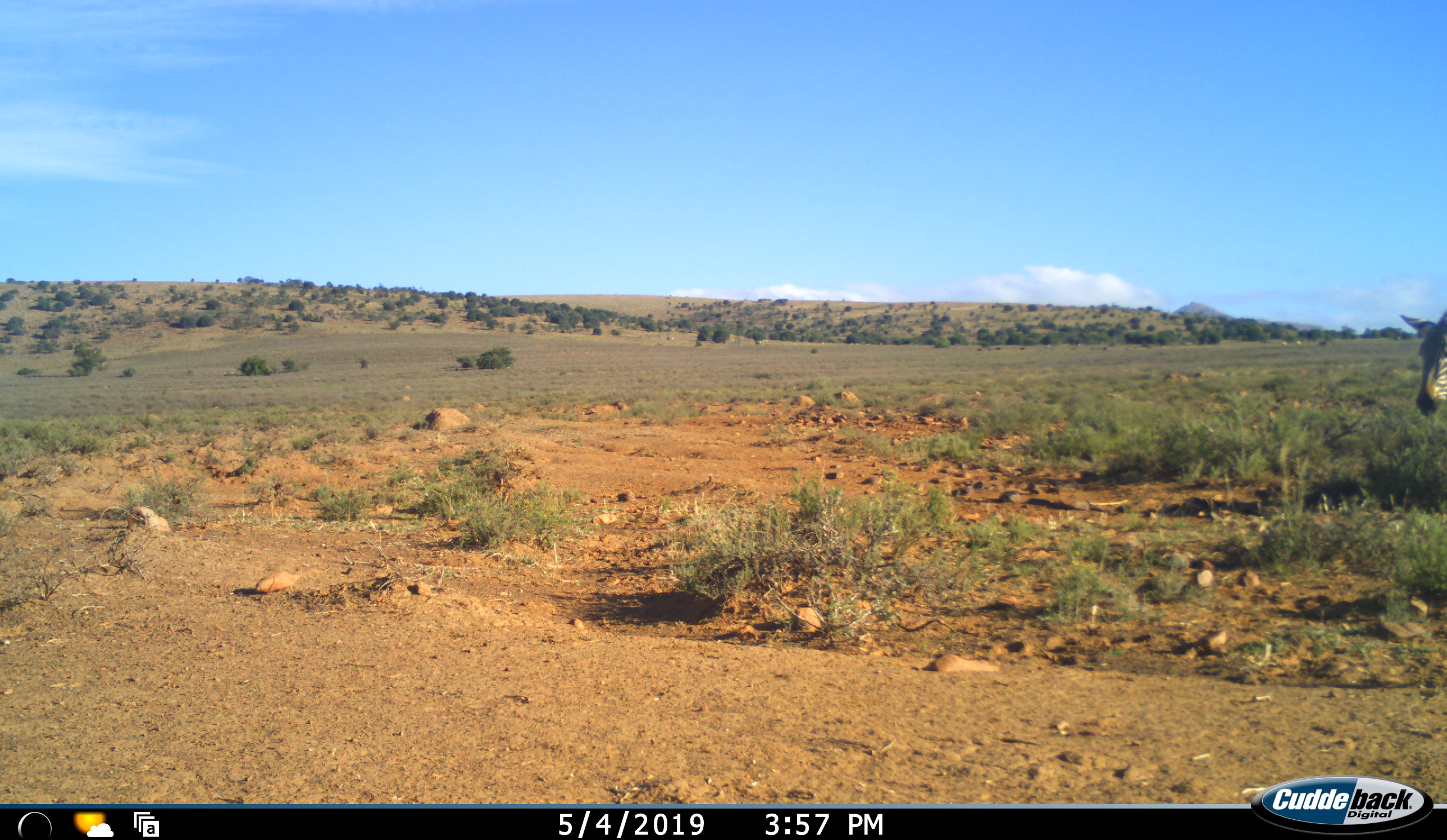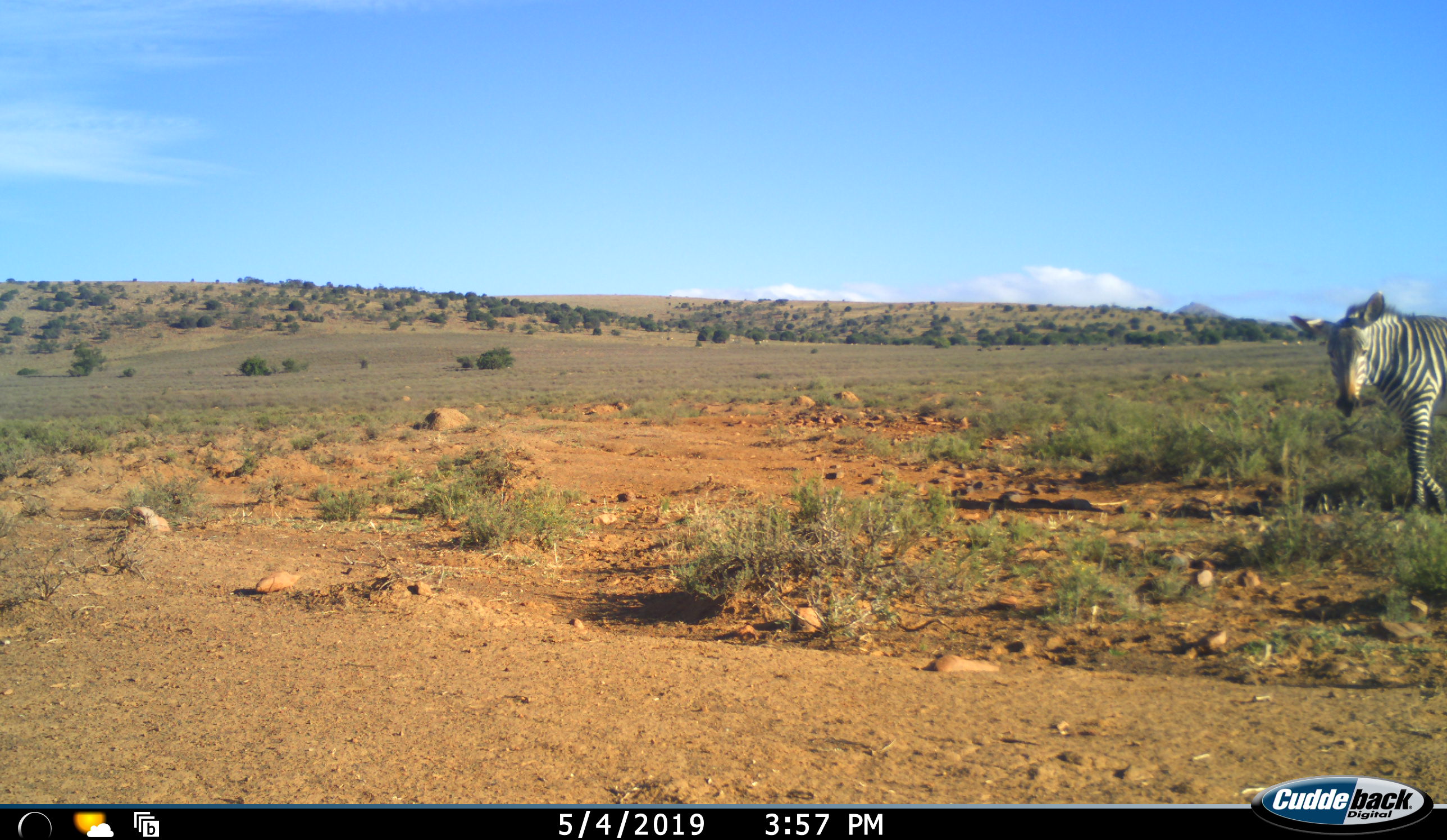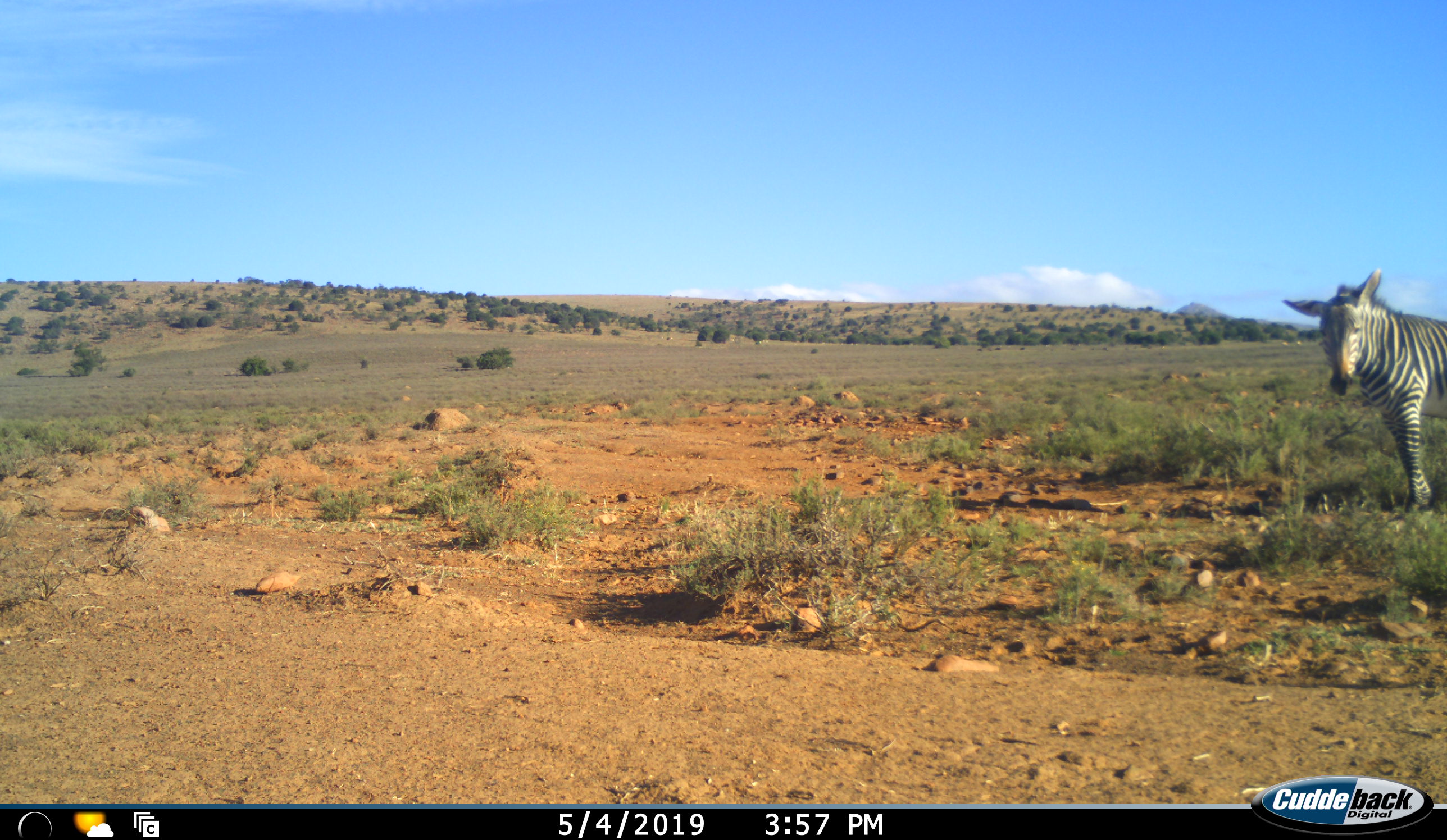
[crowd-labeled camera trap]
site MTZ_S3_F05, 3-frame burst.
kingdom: Animalia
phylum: Chordata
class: Mammalia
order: Perissodactyla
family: Equidae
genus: Equus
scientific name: Equus zebra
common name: mountain zebra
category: zebramountain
Zebramountain (mountain zebra) (Equus zebra), count 1. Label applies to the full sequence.